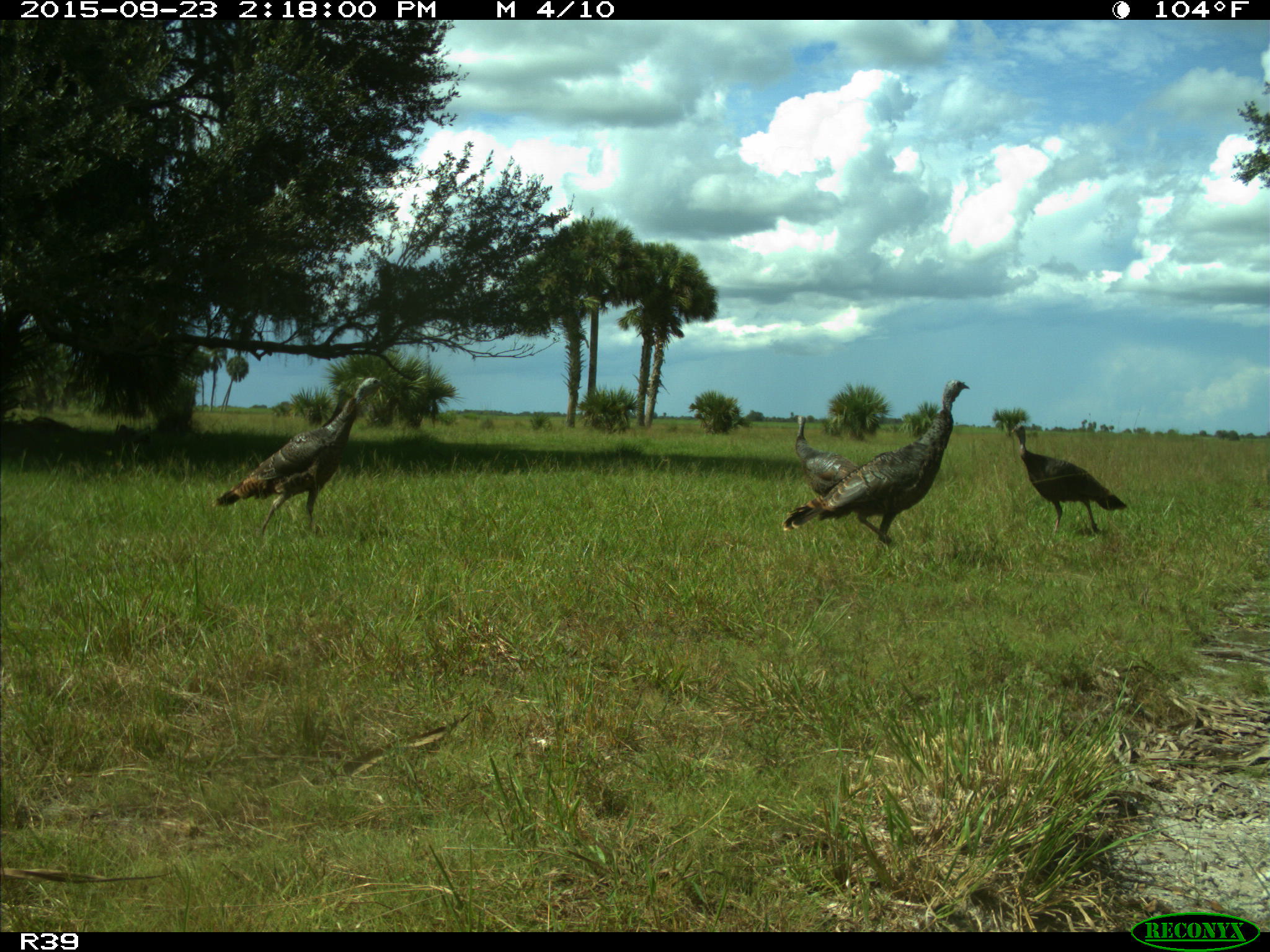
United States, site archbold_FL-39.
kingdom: Animalia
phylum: Chordata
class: Aves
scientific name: Aves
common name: birds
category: unidentified bird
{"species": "unidentified bird (birds) (Aves)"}